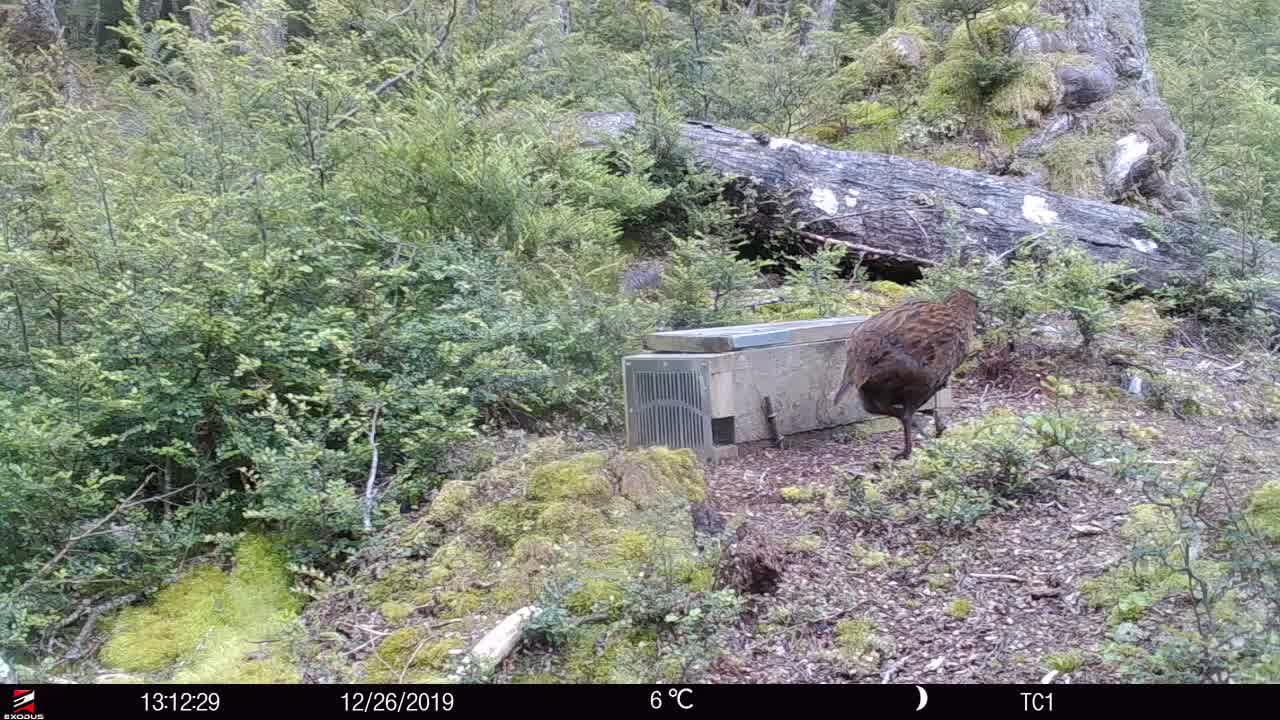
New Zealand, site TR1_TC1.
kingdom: Animalia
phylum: Chordata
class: Aves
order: Gruiformes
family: Rallidae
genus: Gallirallus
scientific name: Gallirallus australis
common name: weka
Weka (Gallirallus australis).